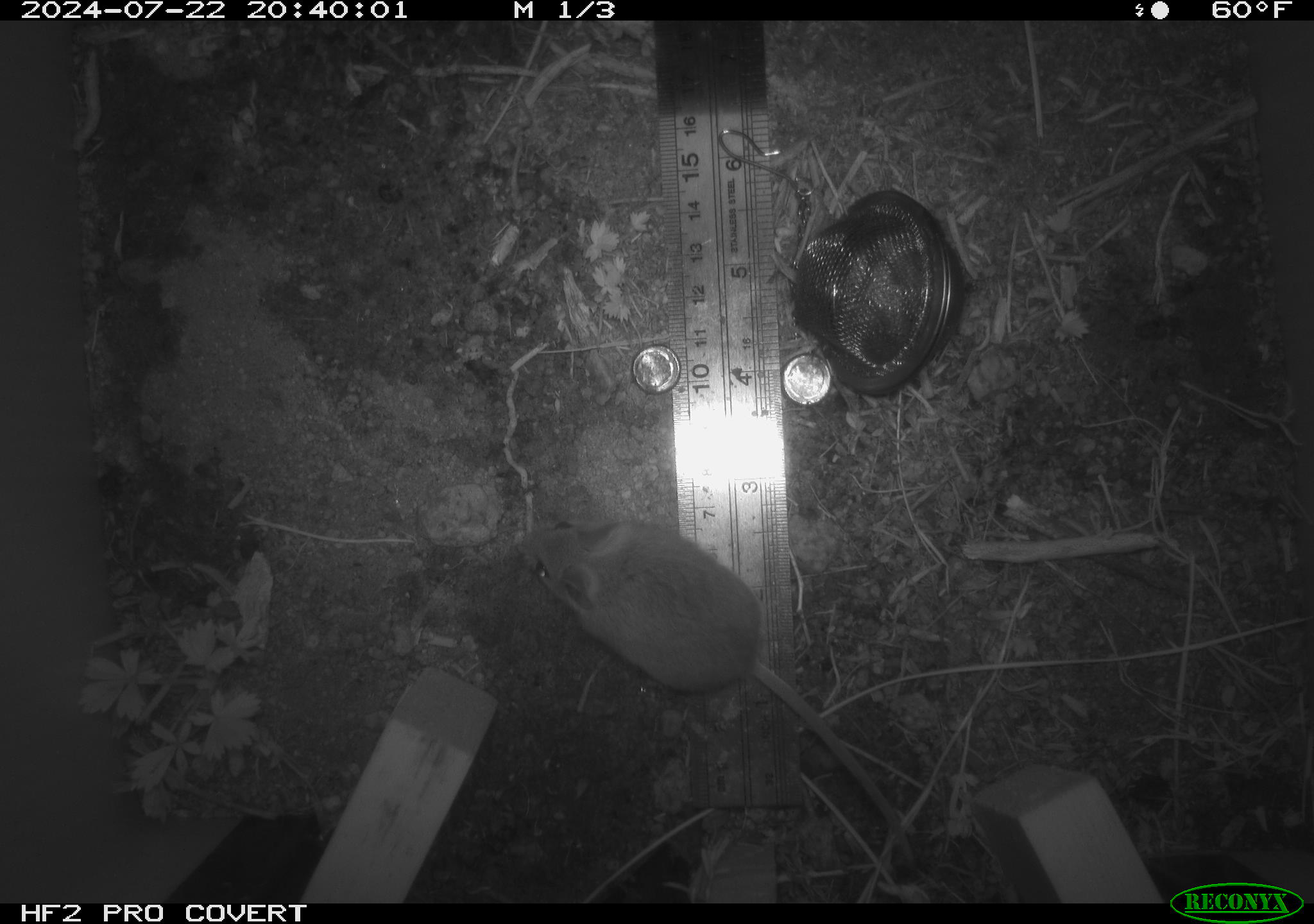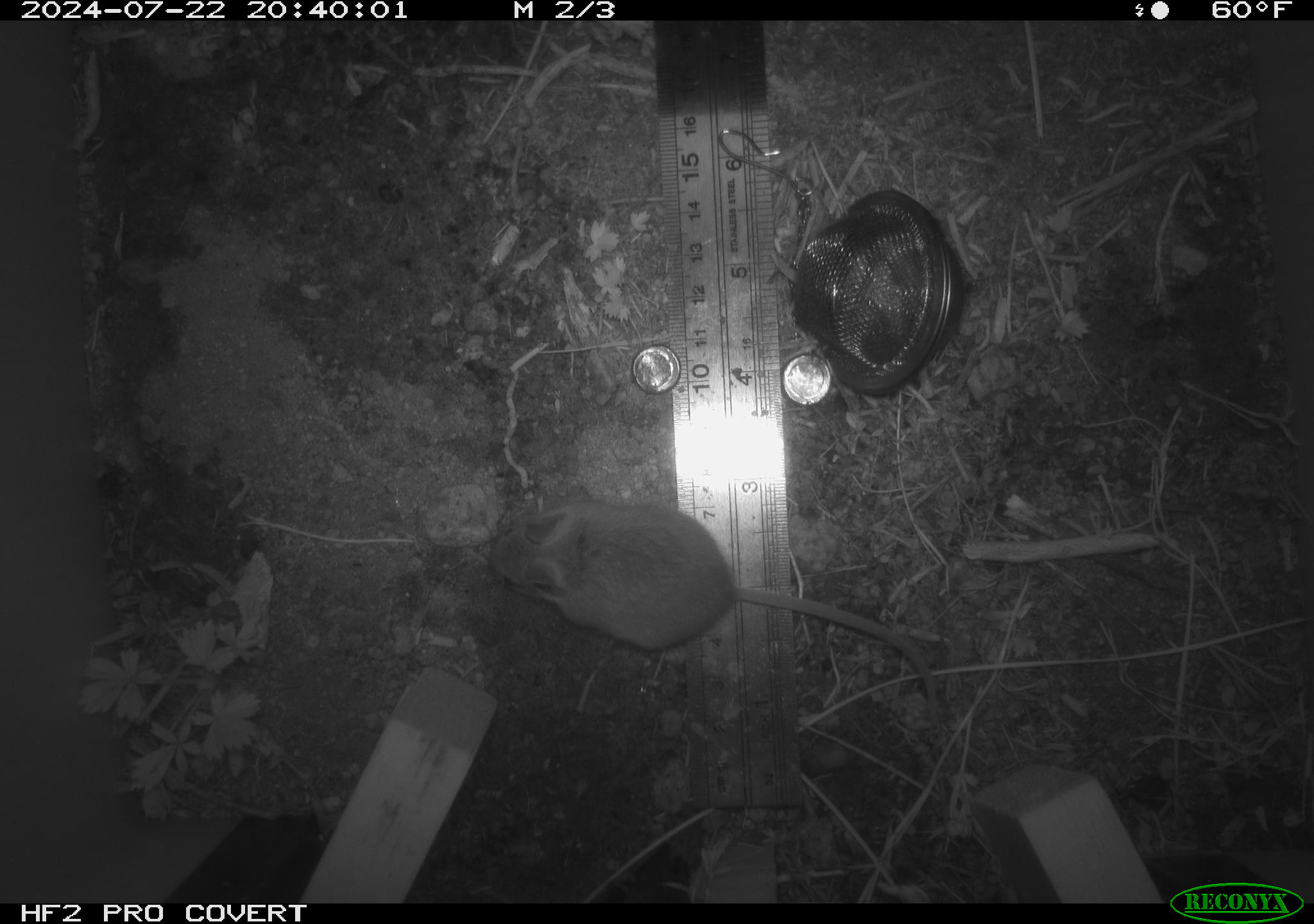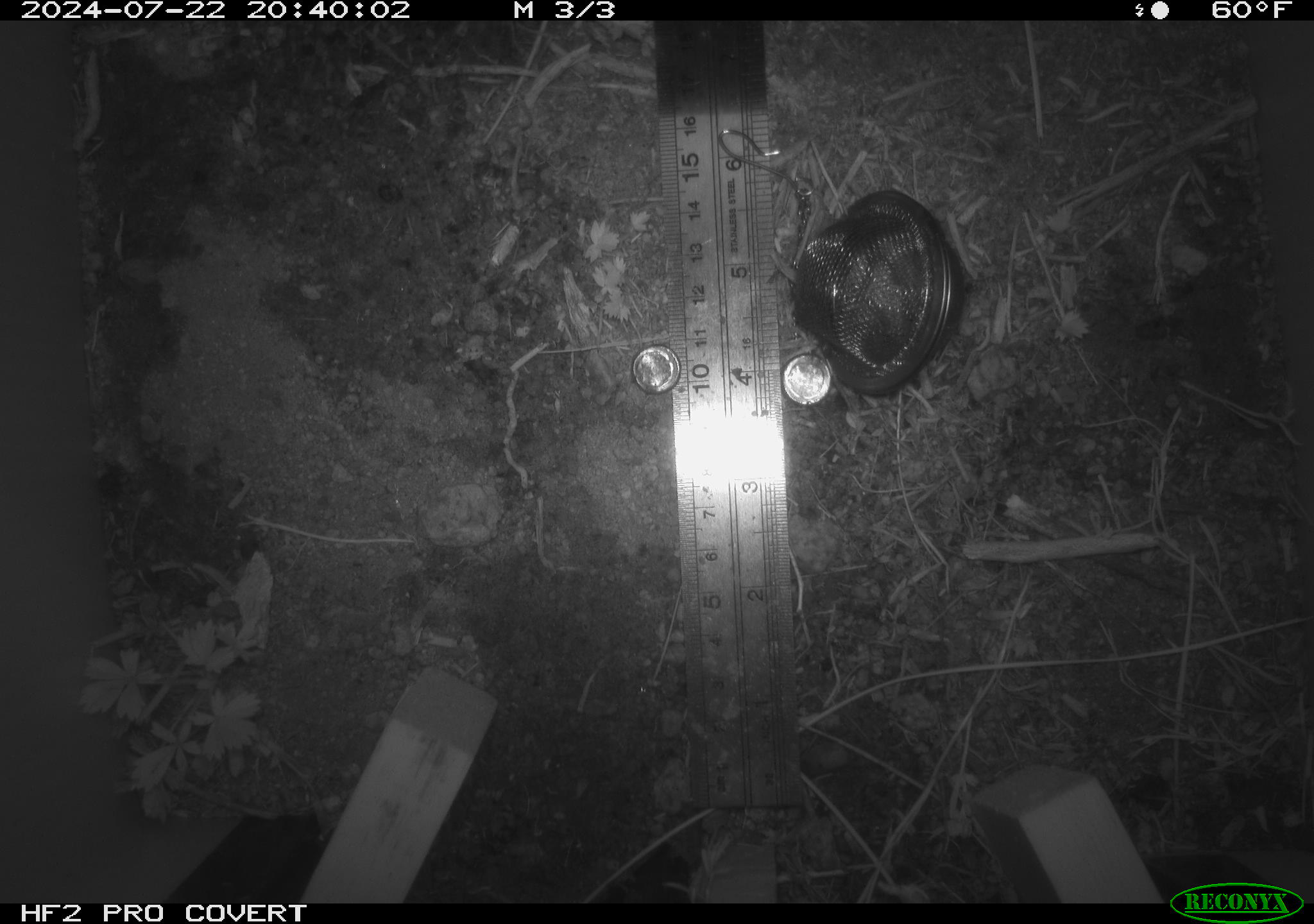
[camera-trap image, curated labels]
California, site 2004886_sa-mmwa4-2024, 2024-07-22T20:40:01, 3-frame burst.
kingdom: Animalia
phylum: Chordata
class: Mammalia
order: Rodentia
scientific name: Rodentia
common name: mouse species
Mouse species (Rodentia).